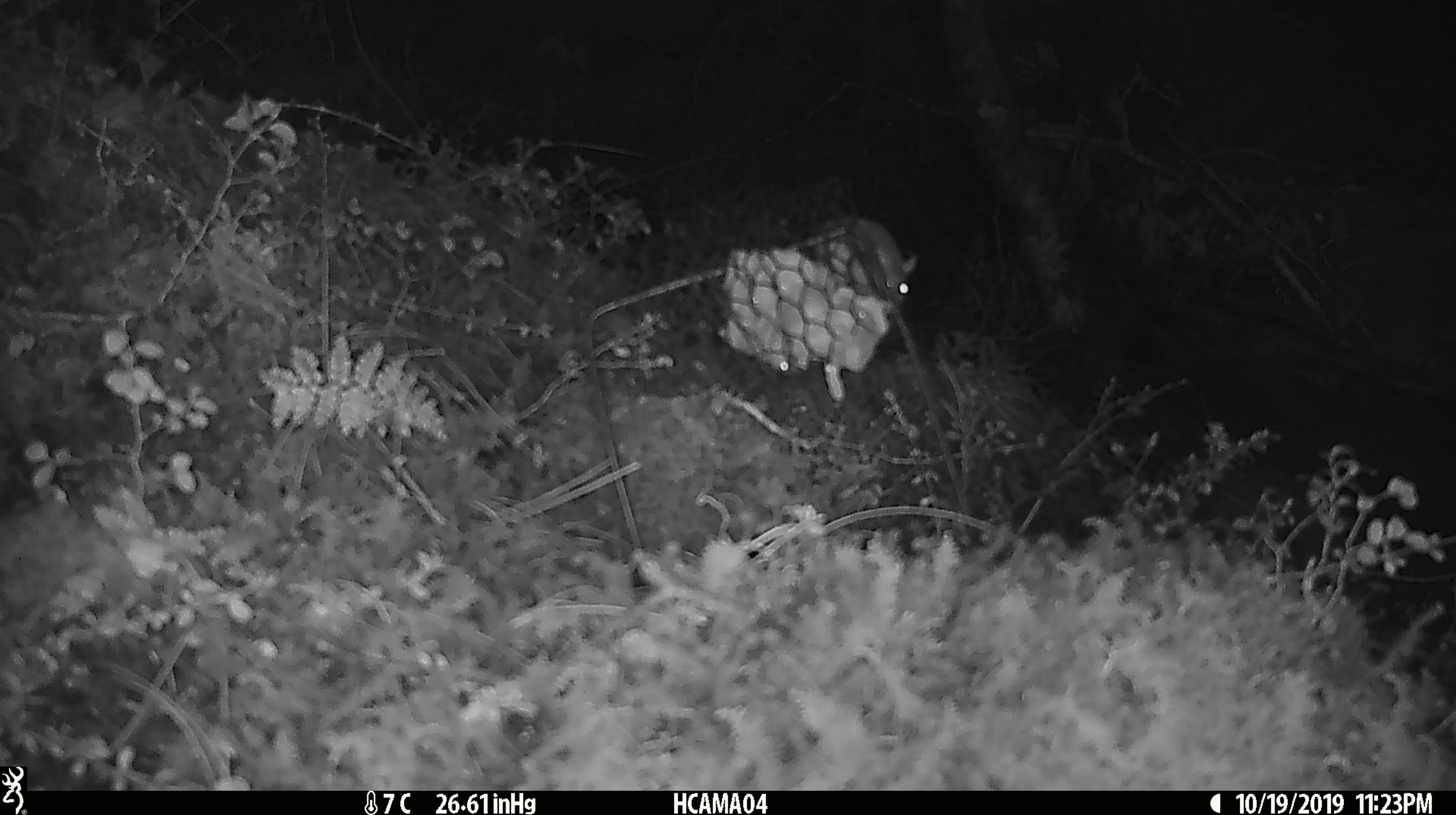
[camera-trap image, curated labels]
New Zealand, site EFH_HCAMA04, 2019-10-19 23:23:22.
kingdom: Animalia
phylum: Chordata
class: Mammalia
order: Rodentia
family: Muridae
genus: Mus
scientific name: Mus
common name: mouse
Mouse (Mus).